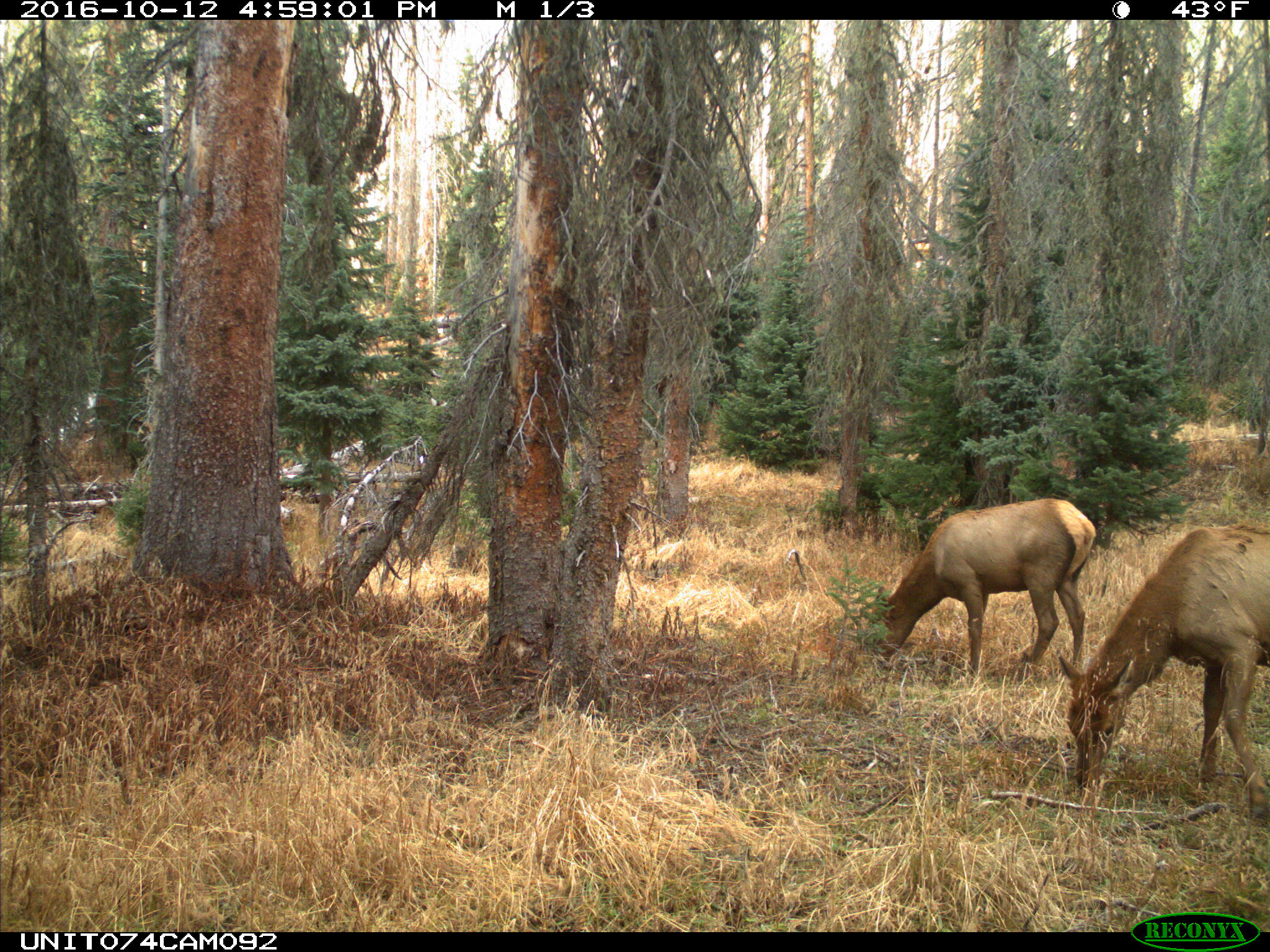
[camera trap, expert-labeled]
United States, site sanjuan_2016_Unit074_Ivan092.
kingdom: Animalia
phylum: Chordata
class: Mammalia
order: Artiodactyla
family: Cervidae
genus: Cervus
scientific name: Cervus elaphus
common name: red deer